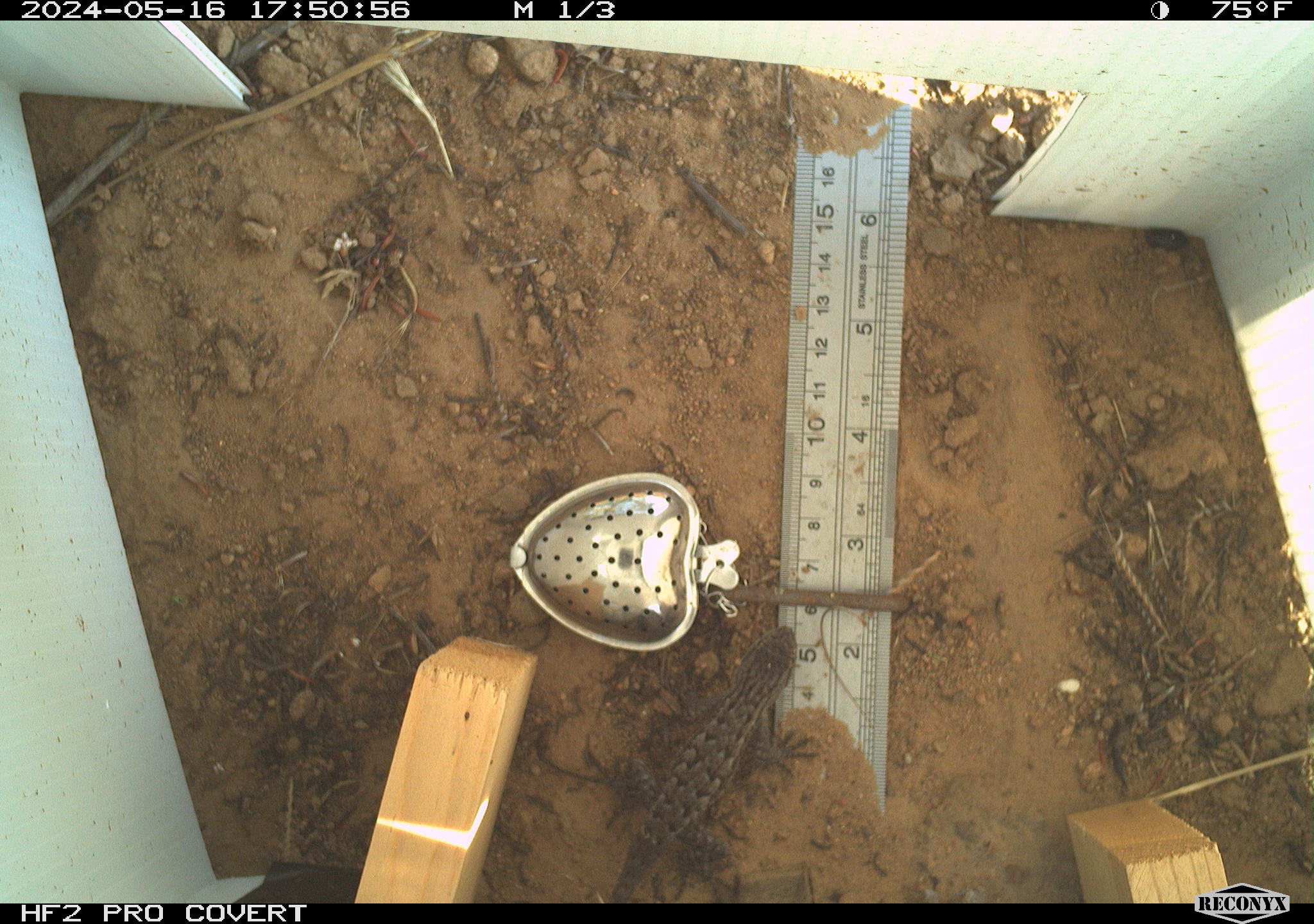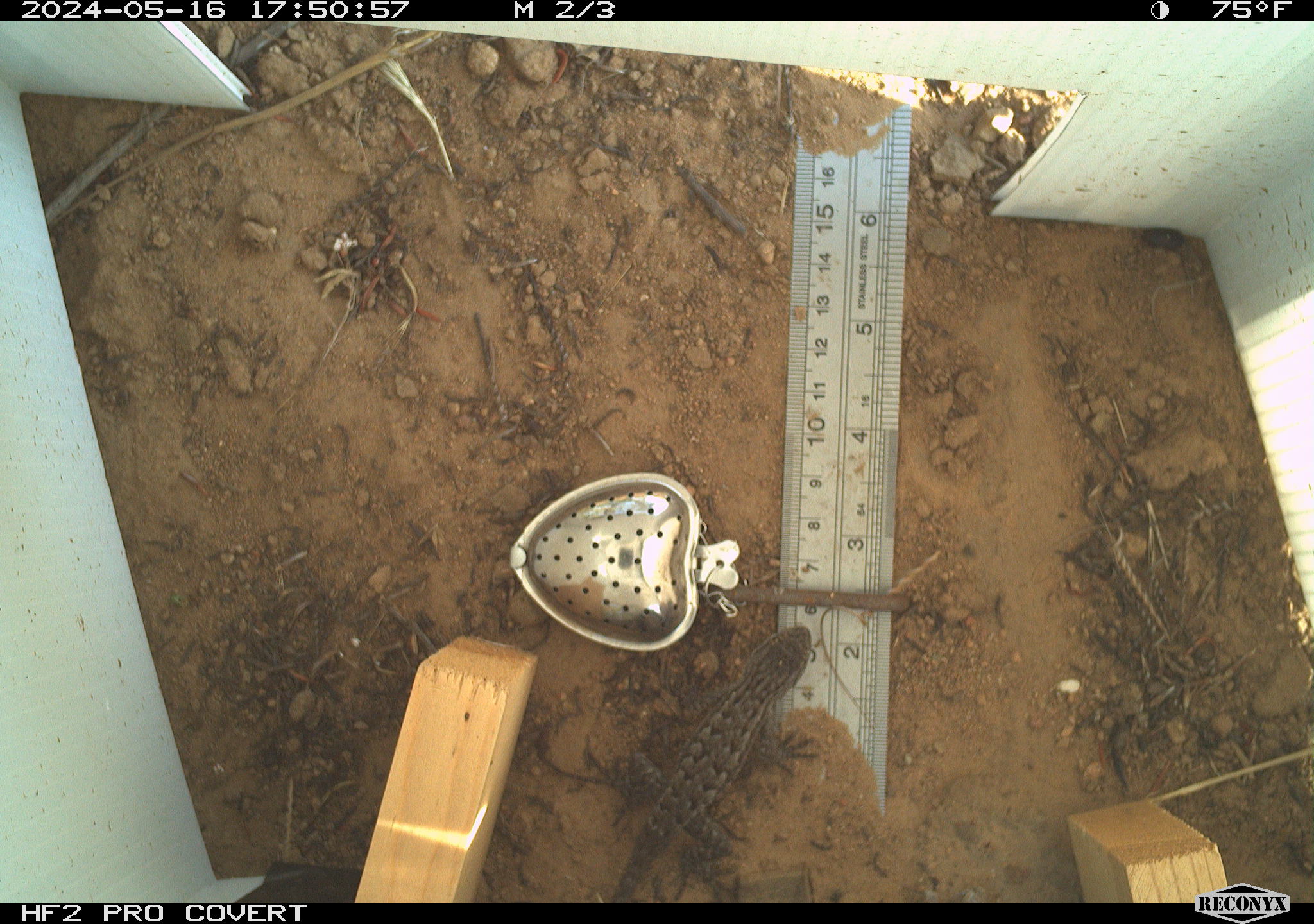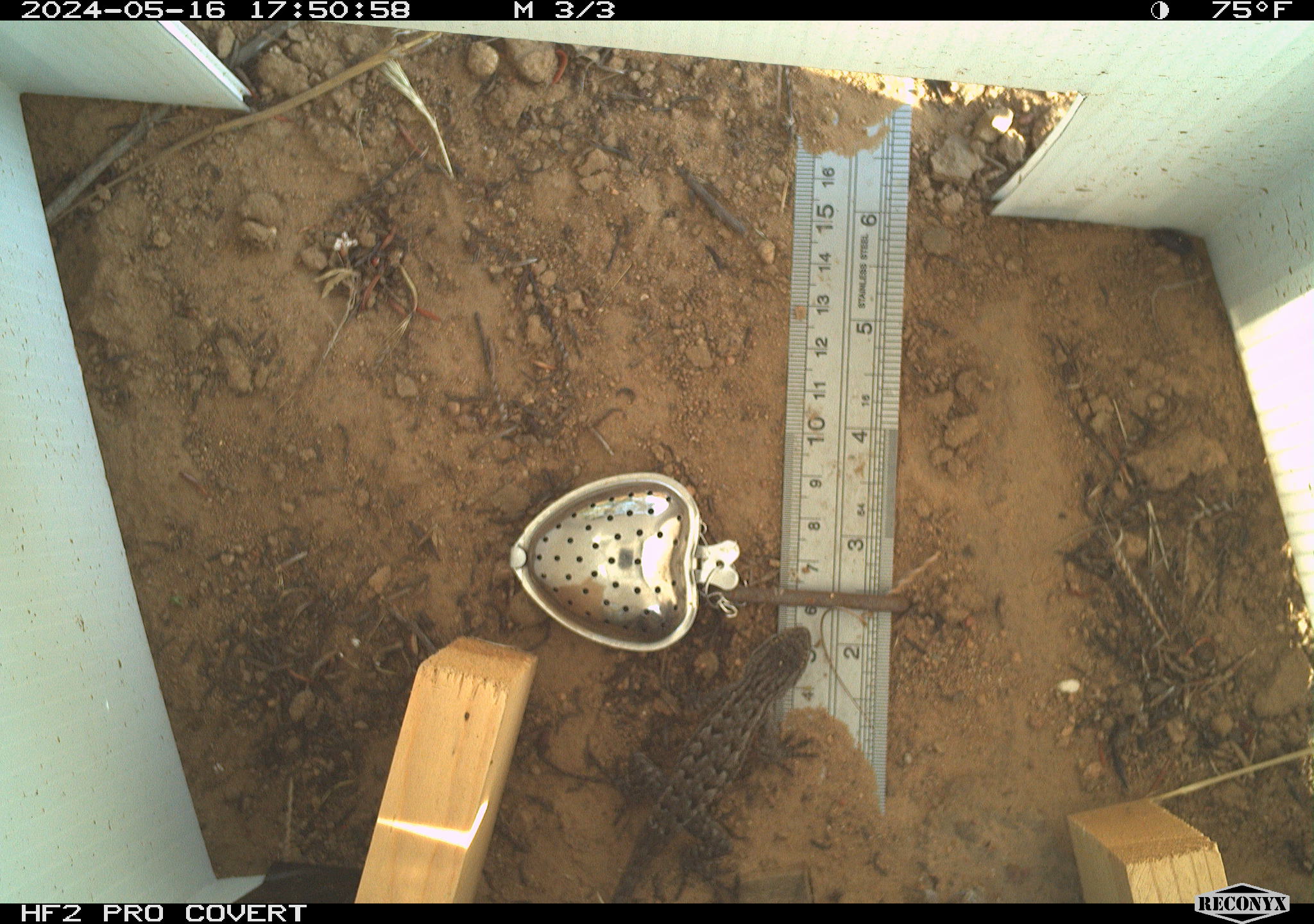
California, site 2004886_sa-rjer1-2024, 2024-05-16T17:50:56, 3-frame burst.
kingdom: Animalia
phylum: Chordata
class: Reptilia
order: Squamata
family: Phrynosomatidae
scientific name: Phrynosomatidae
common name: phrynosomatid lizards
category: phrynosomatidae family